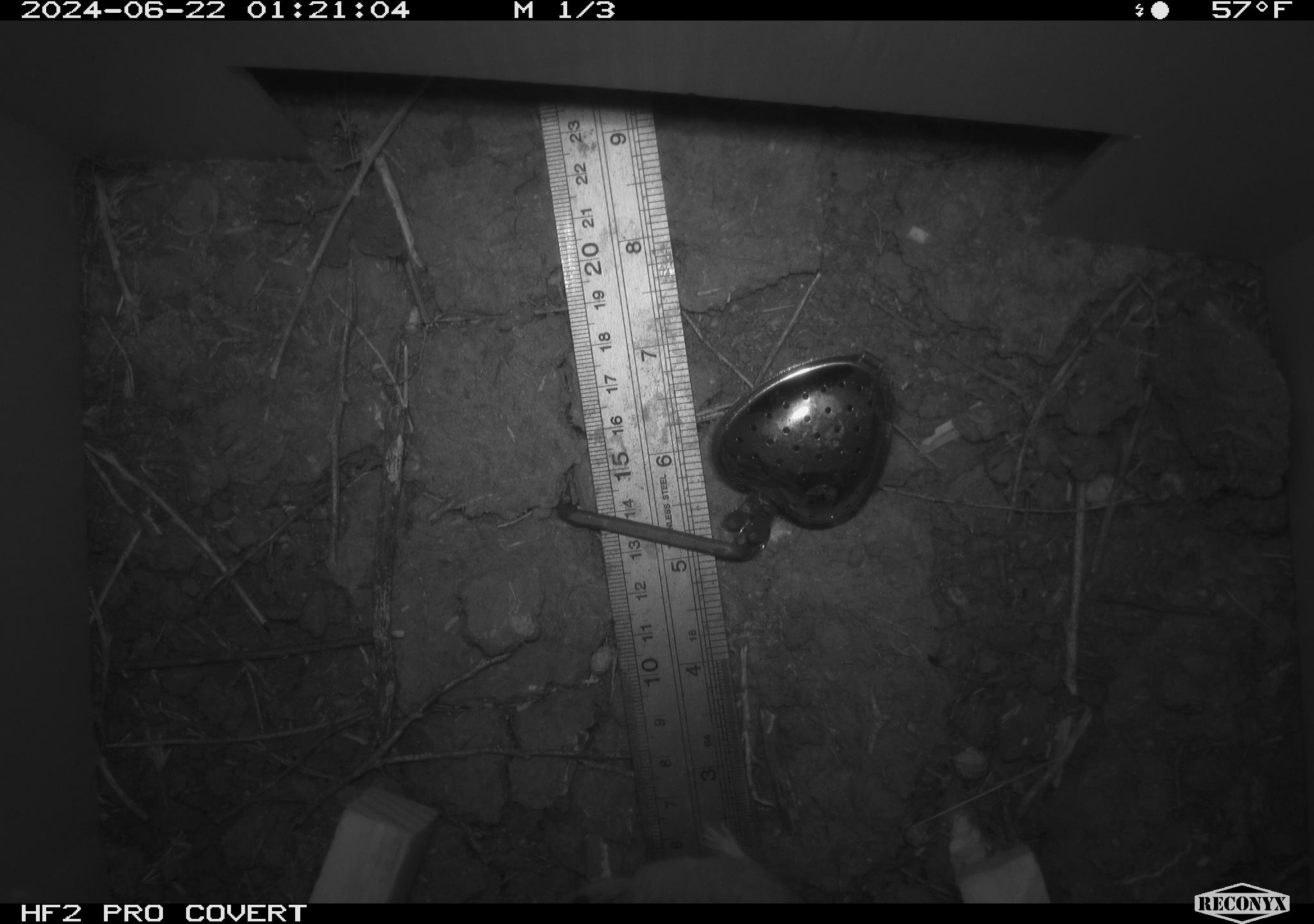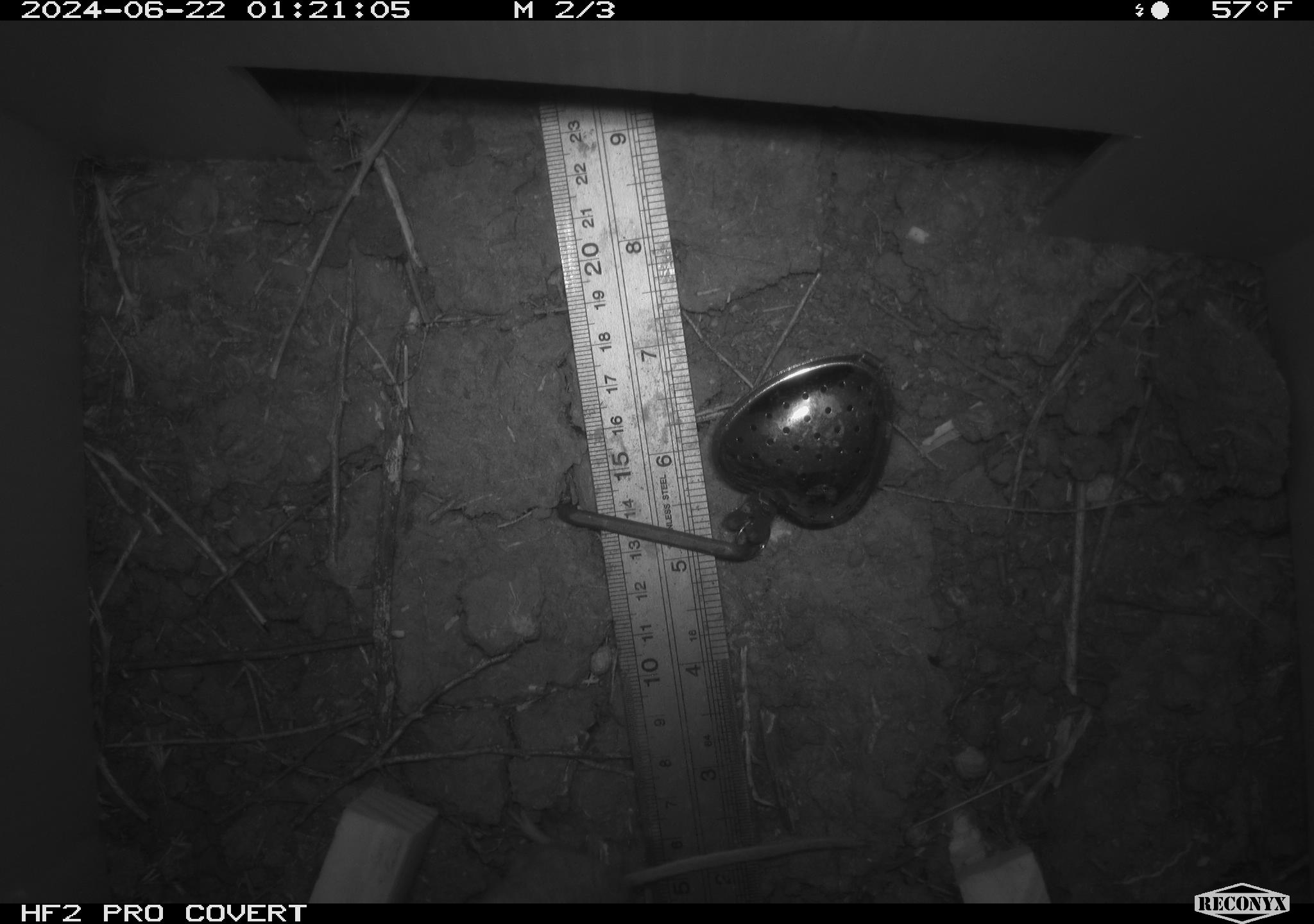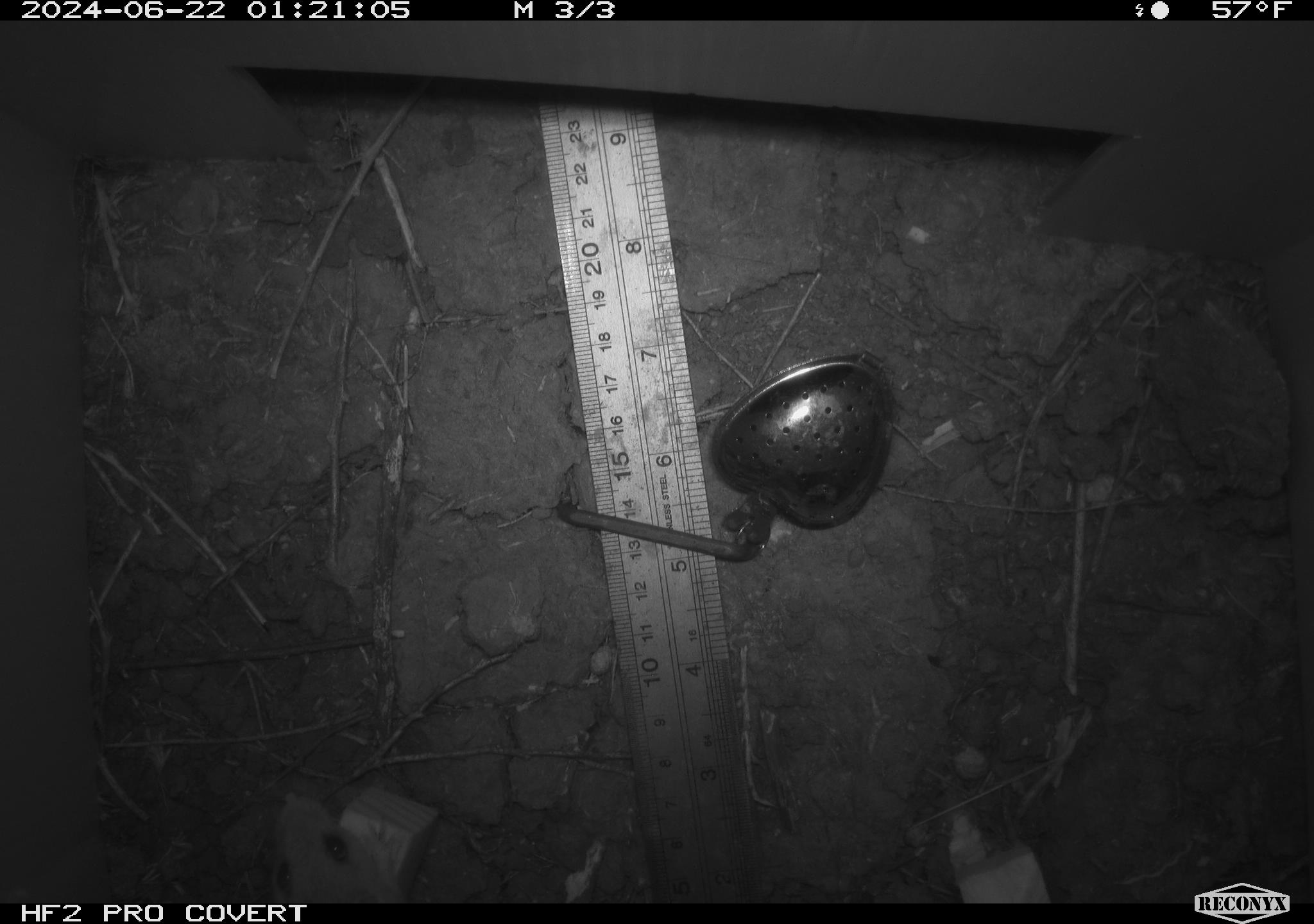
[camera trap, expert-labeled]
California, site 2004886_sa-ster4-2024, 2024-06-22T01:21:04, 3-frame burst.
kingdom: Animalia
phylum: Chordata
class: Mammalia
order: Rodentia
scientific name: Rodentia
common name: mouse species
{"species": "mouse species (Rodentia)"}